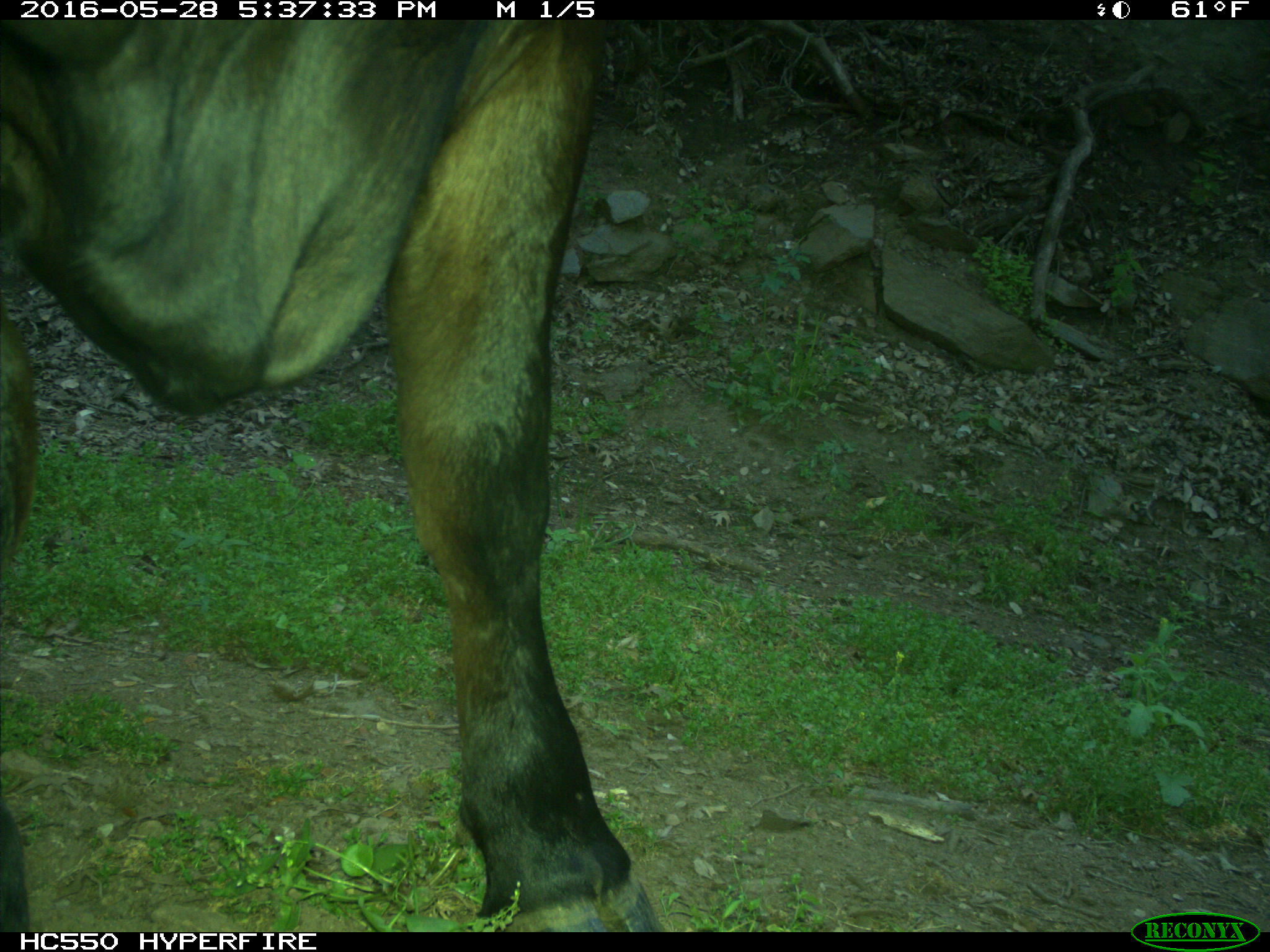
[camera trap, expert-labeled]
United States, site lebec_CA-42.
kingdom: Animalia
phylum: Chordata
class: Mammalia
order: Artiodactyla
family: Bovidae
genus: Bos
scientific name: Bos taurus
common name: domestic cow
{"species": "Bos taurus (domestic cow)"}